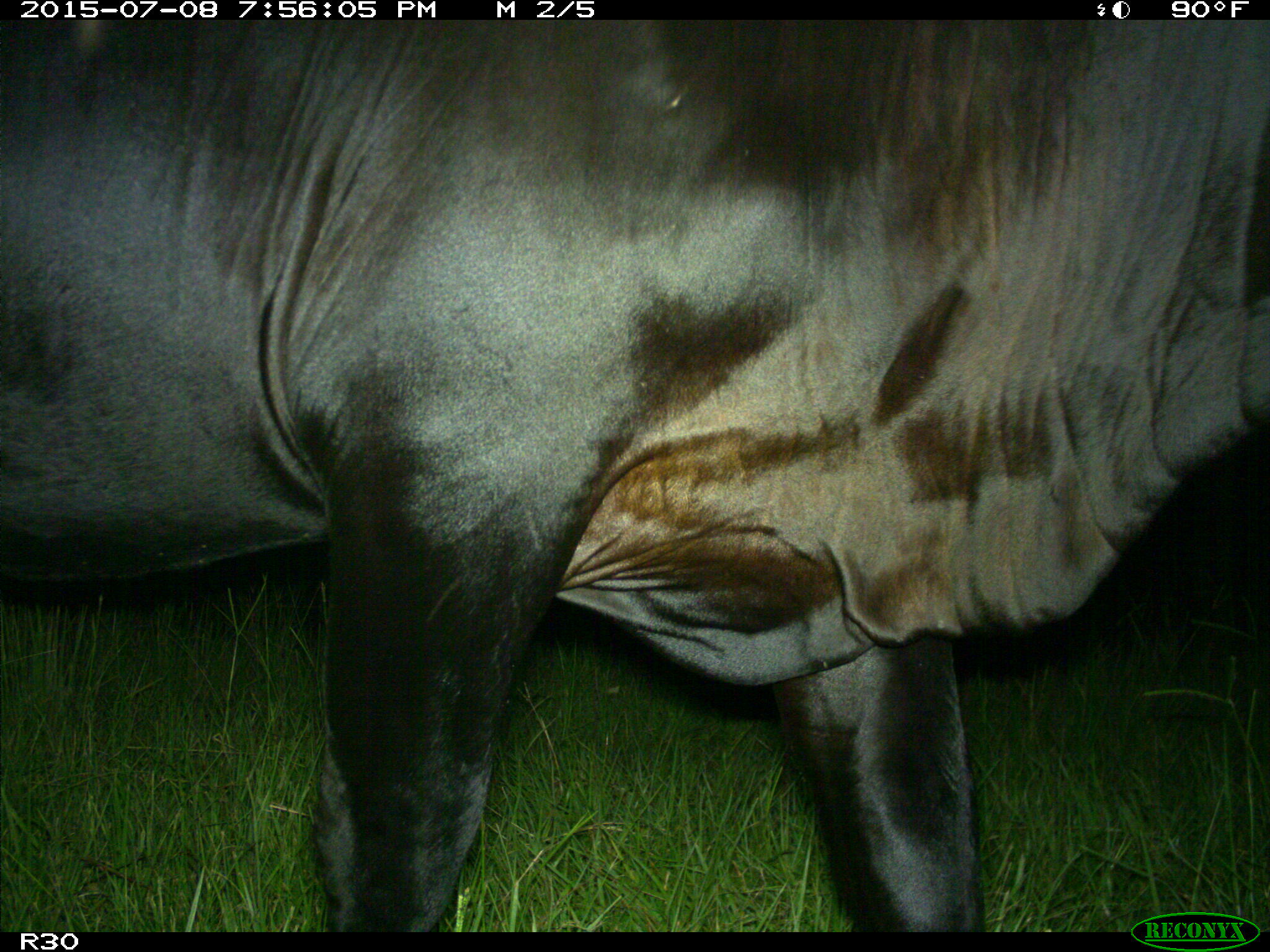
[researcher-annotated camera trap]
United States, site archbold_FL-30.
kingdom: Animalia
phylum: Chordata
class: Mammalia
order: Artiodactyla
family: Bovidae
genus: Bos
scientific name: Bos taurus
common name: domestic cow